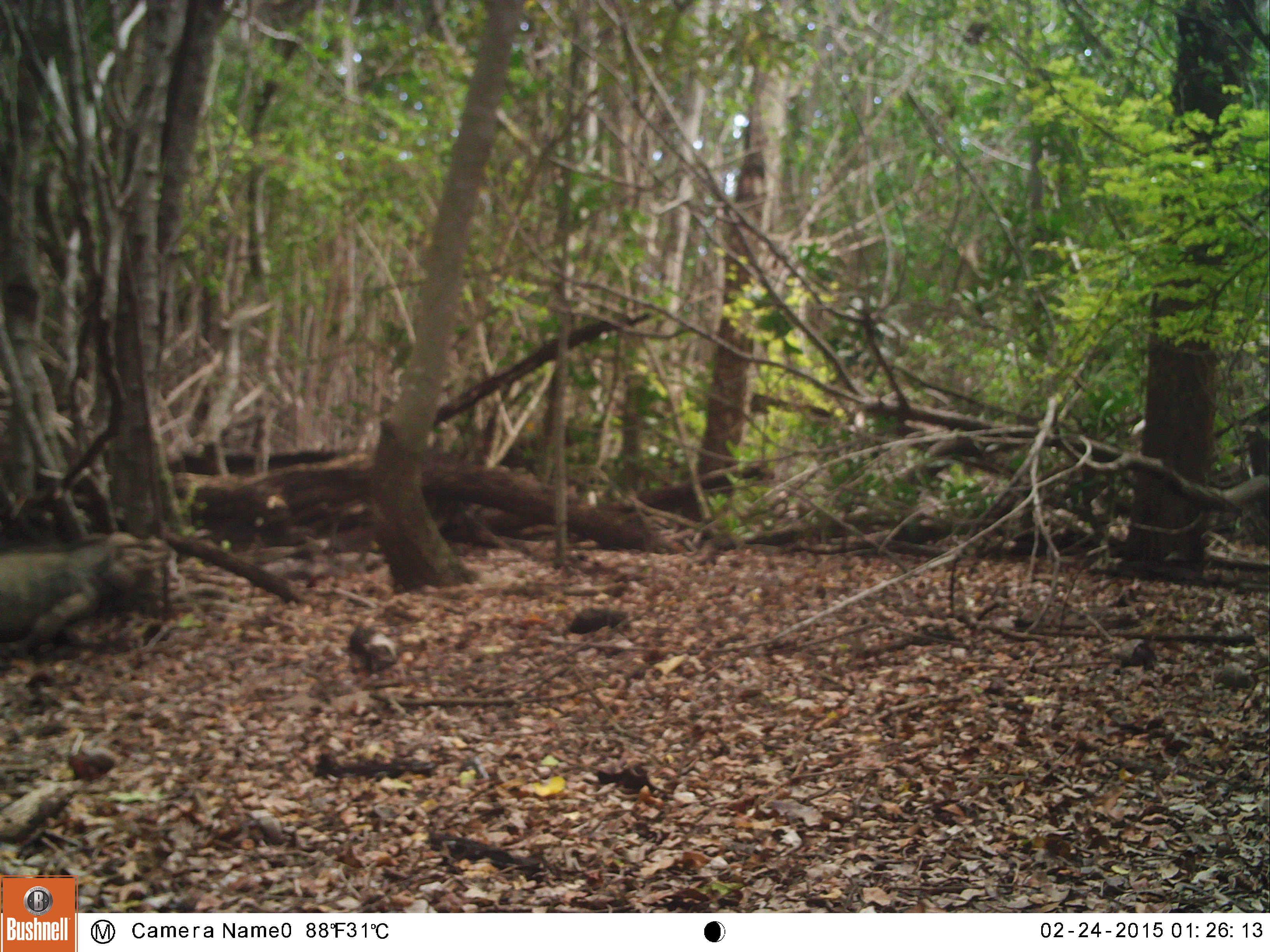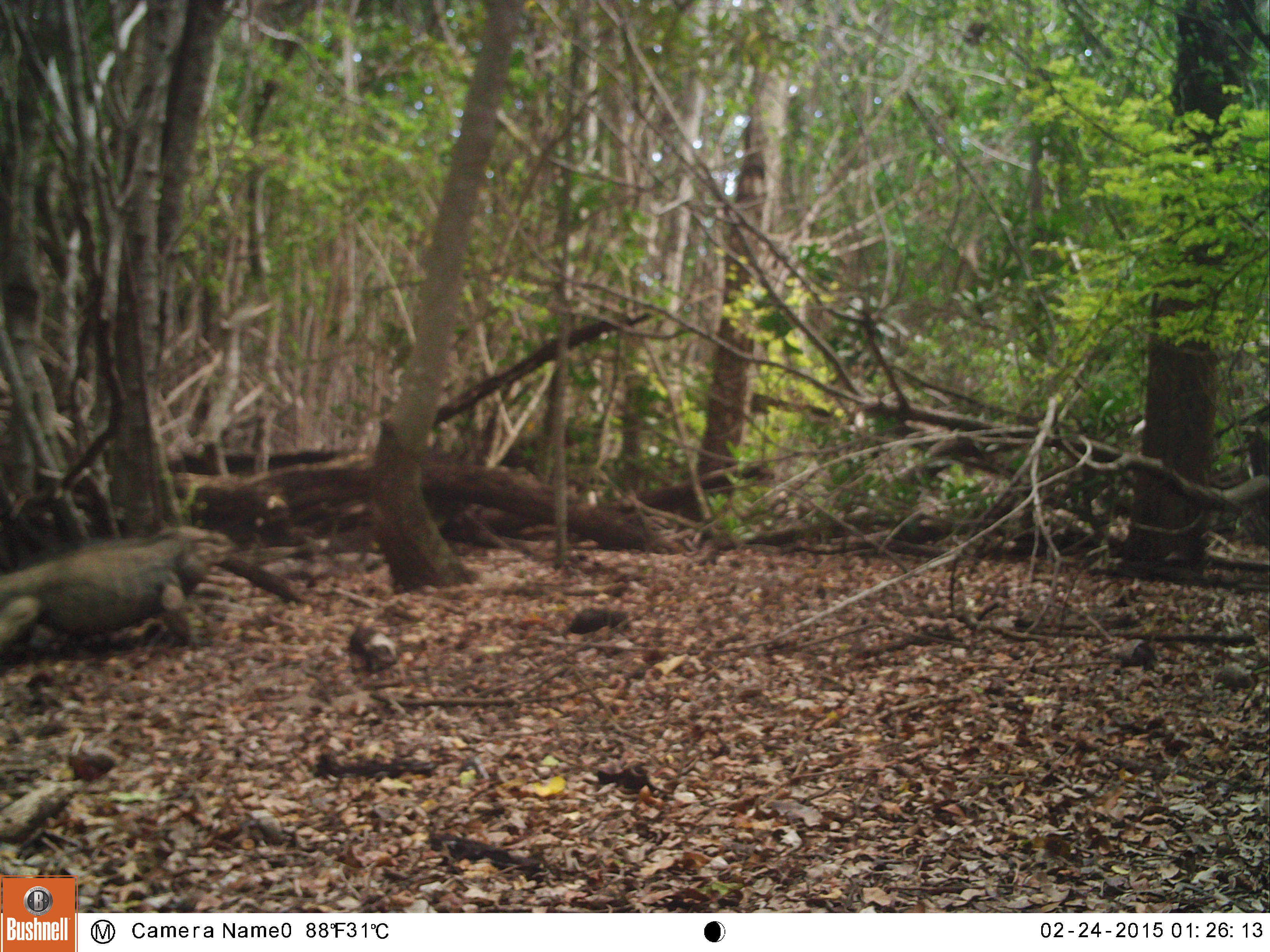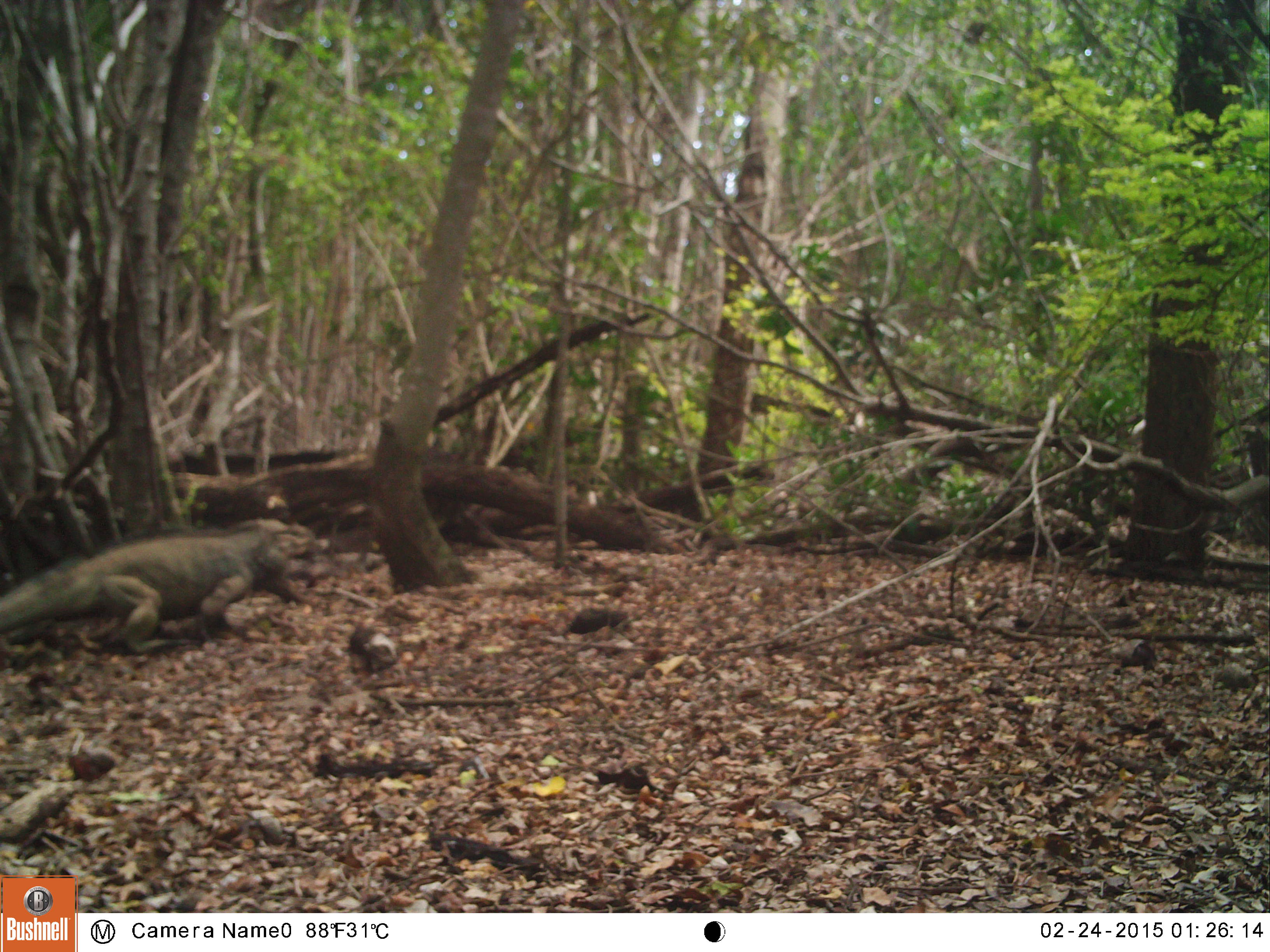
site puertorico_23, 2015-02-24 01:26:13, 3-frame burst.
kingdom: Animalia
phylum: Chordata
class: Reptilia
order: Squamata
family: Iguanidae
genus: Iguana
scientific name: Iguana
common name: typical iguanas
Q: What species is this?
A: Iguana (typical iguanas).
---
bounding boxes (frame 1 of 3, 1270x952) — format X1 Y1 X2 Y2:
iguana: 0 523 173 658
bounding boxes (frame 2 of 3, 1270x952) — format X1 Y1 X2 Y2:
iguana: 0 529 226 655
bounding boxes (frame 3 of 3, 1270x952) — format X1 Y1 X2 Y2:
iguana: 0 521 302 649